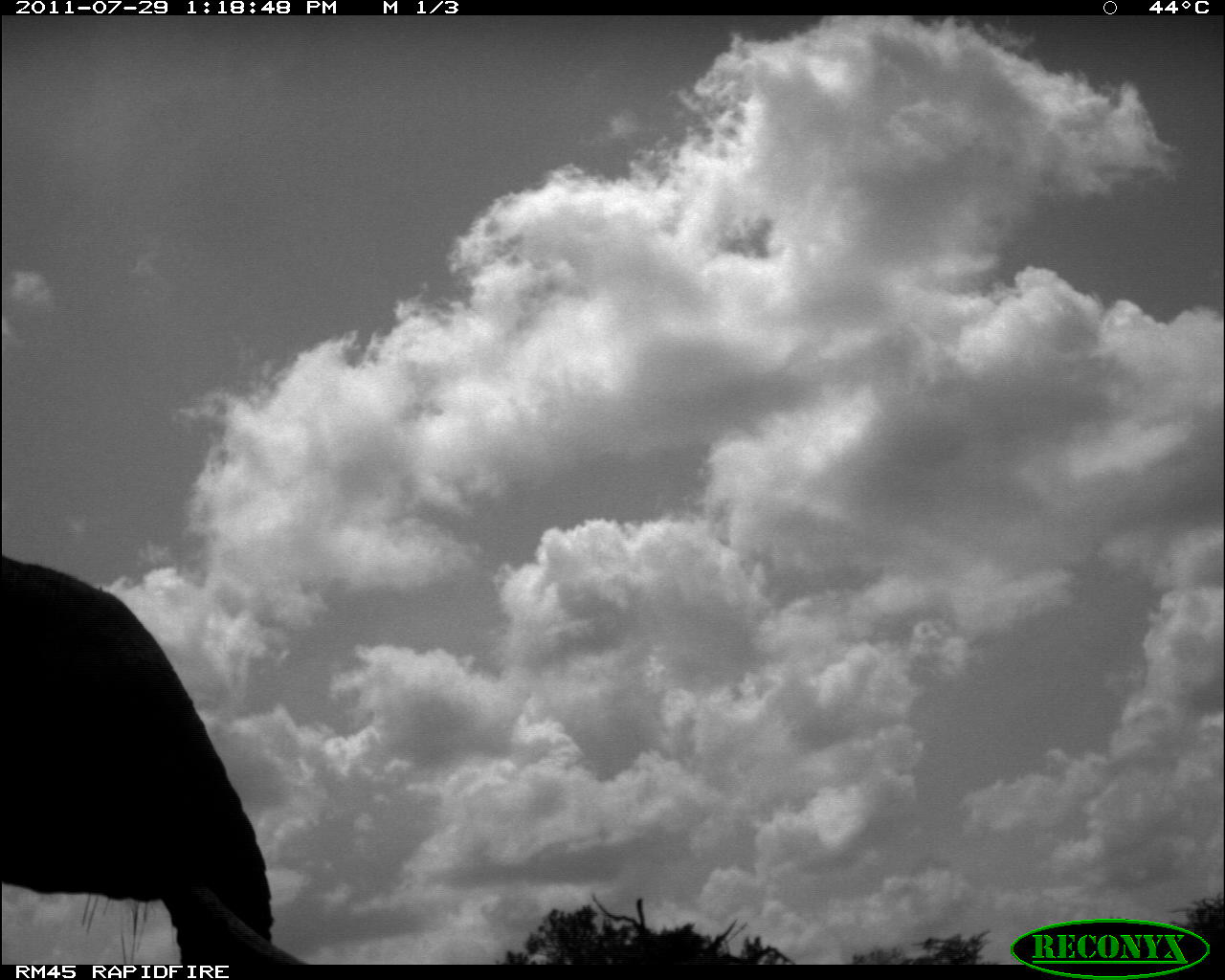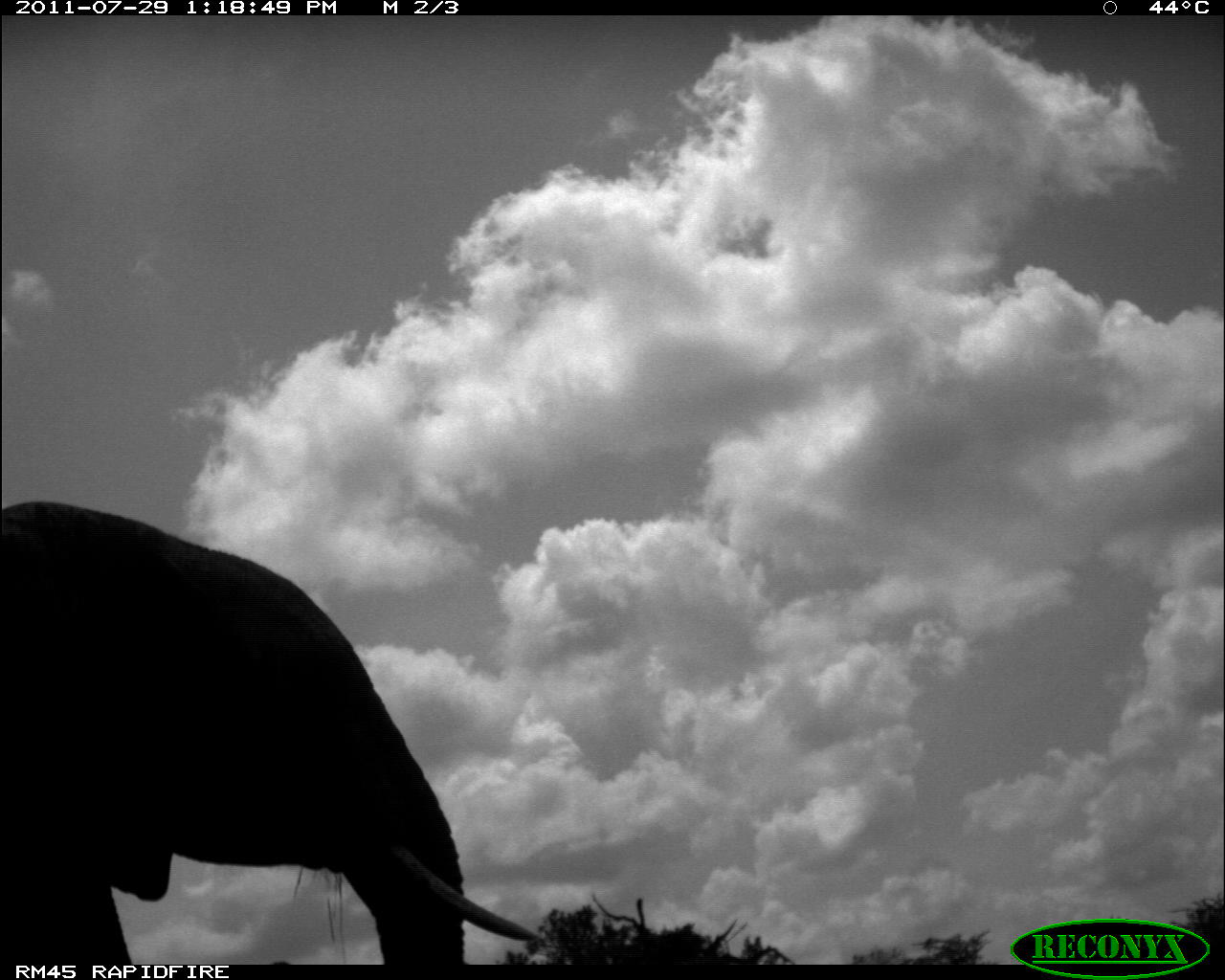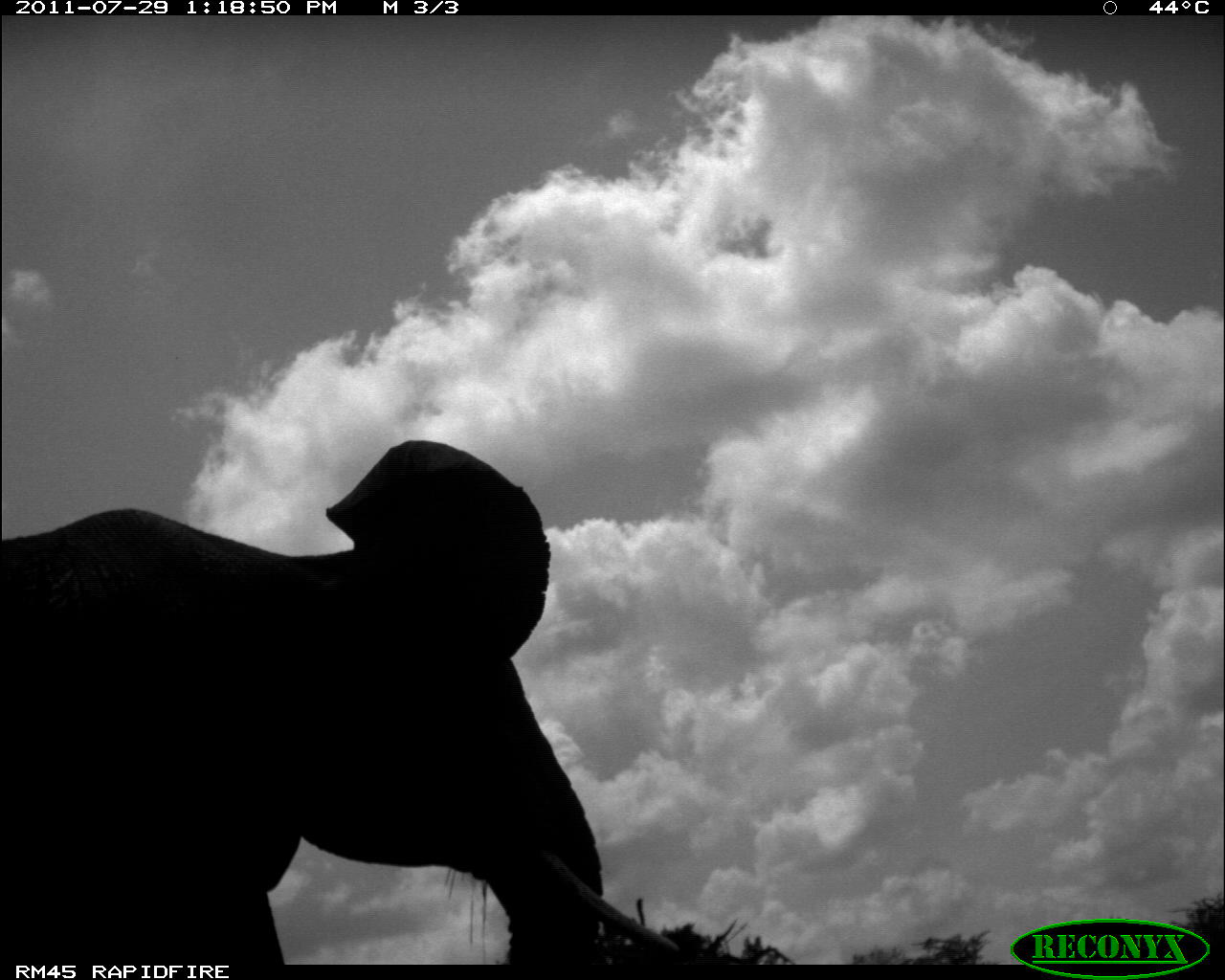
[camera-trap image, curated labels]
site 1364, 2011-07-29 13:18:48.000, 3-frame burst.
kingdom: Animalia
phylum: Chordata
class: Mammalia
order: Proboscidea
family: Elephantidae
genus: Loxodonta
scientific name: Loxodonta africana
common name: african bush elephant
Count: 1.